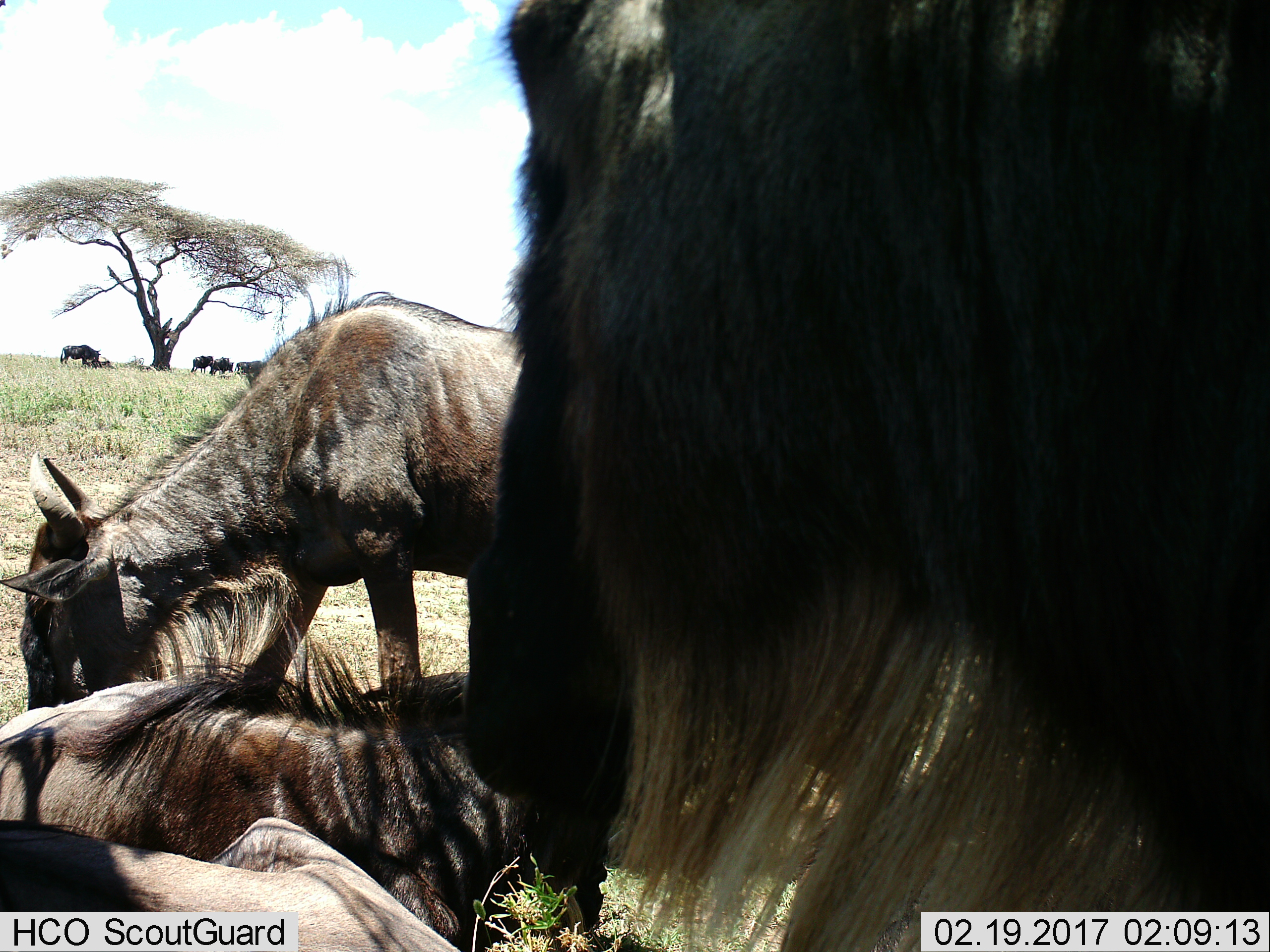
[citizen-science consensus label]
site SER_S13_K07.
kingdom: Animalia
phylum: Chordata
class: Mammalia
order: Artiodactyla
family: Bovidae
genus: Connochaetes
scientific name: Connochaetes taurinus taurinus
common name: blue wildebeest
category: wildebeestblue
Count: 9.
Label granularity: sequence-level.